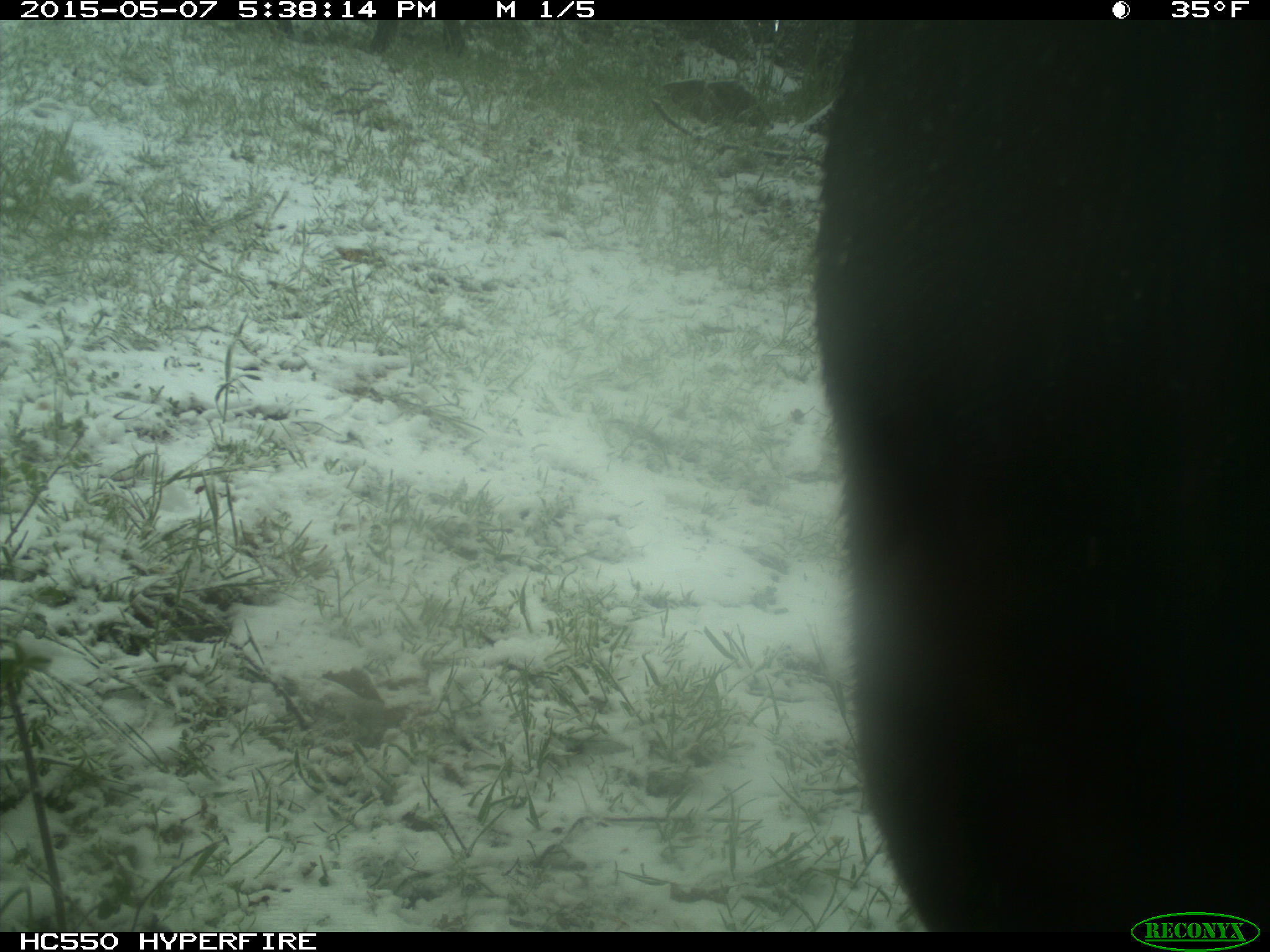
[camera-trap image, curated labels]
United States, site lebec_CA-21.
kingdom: Animalia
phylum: Chordata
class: Mammalia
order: Artiodactyla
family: Bovidae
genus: Bos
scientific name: Bos taurus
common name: domestic cow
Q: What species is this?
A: Bos taurus (domestic cow).